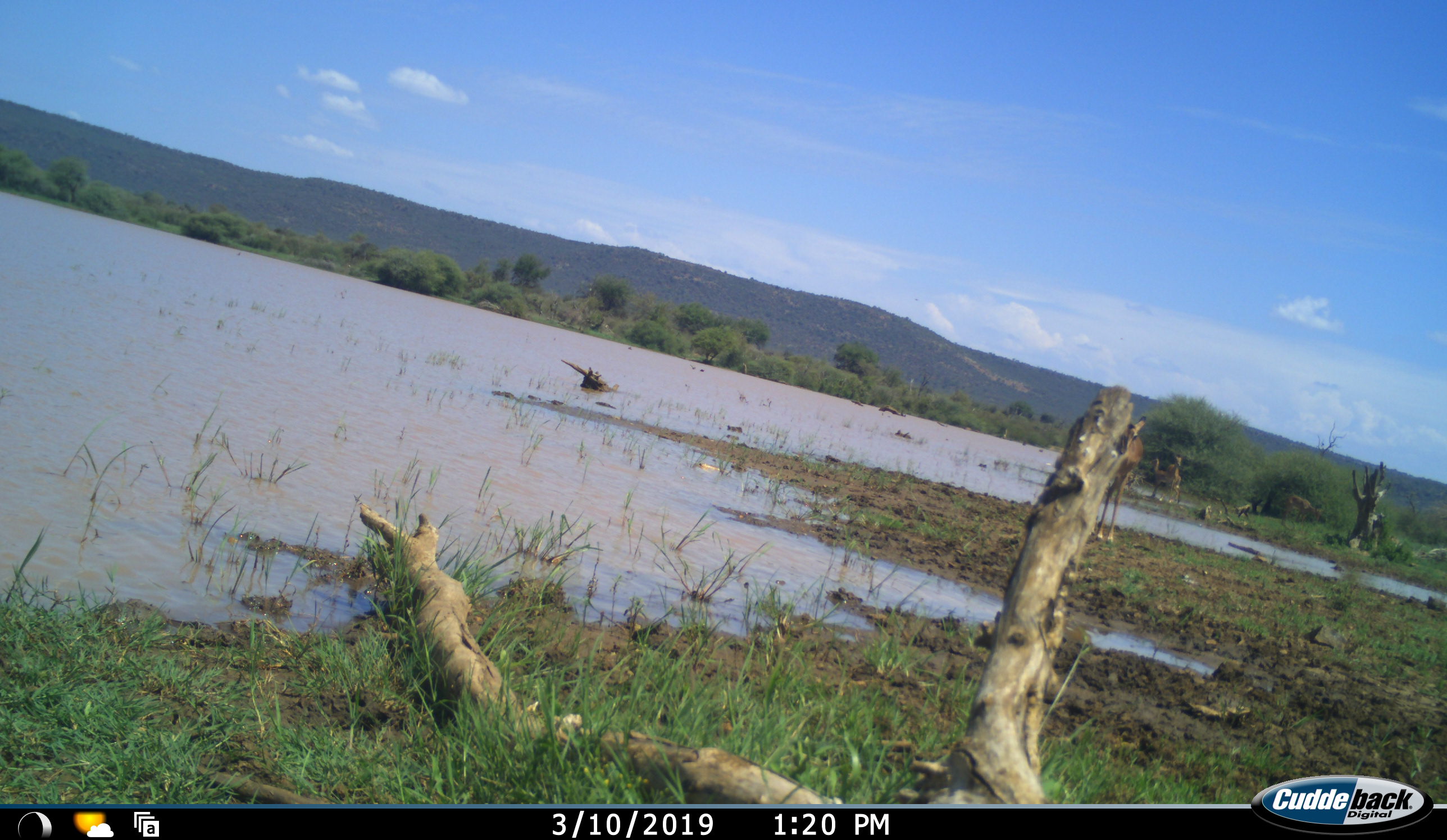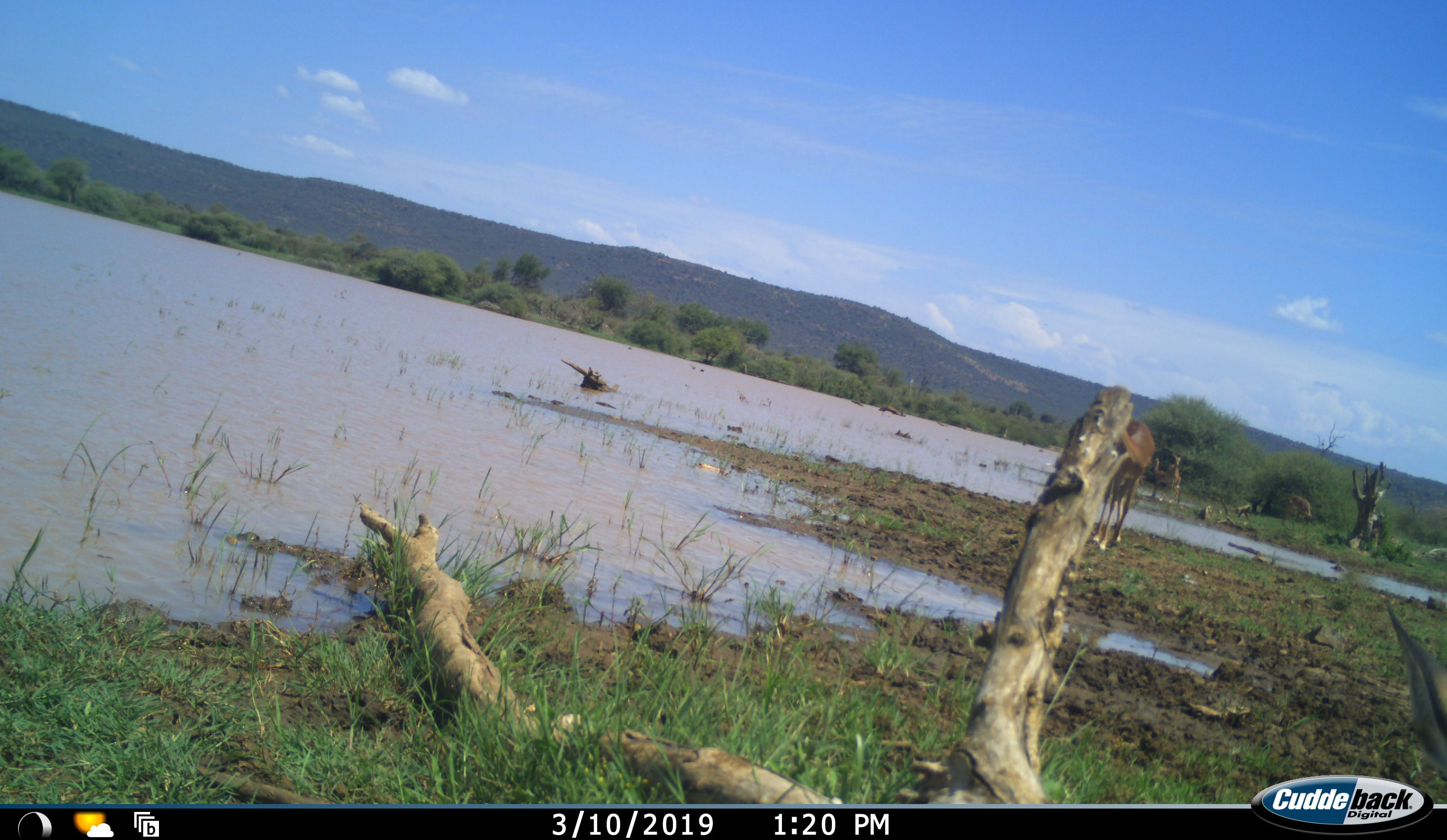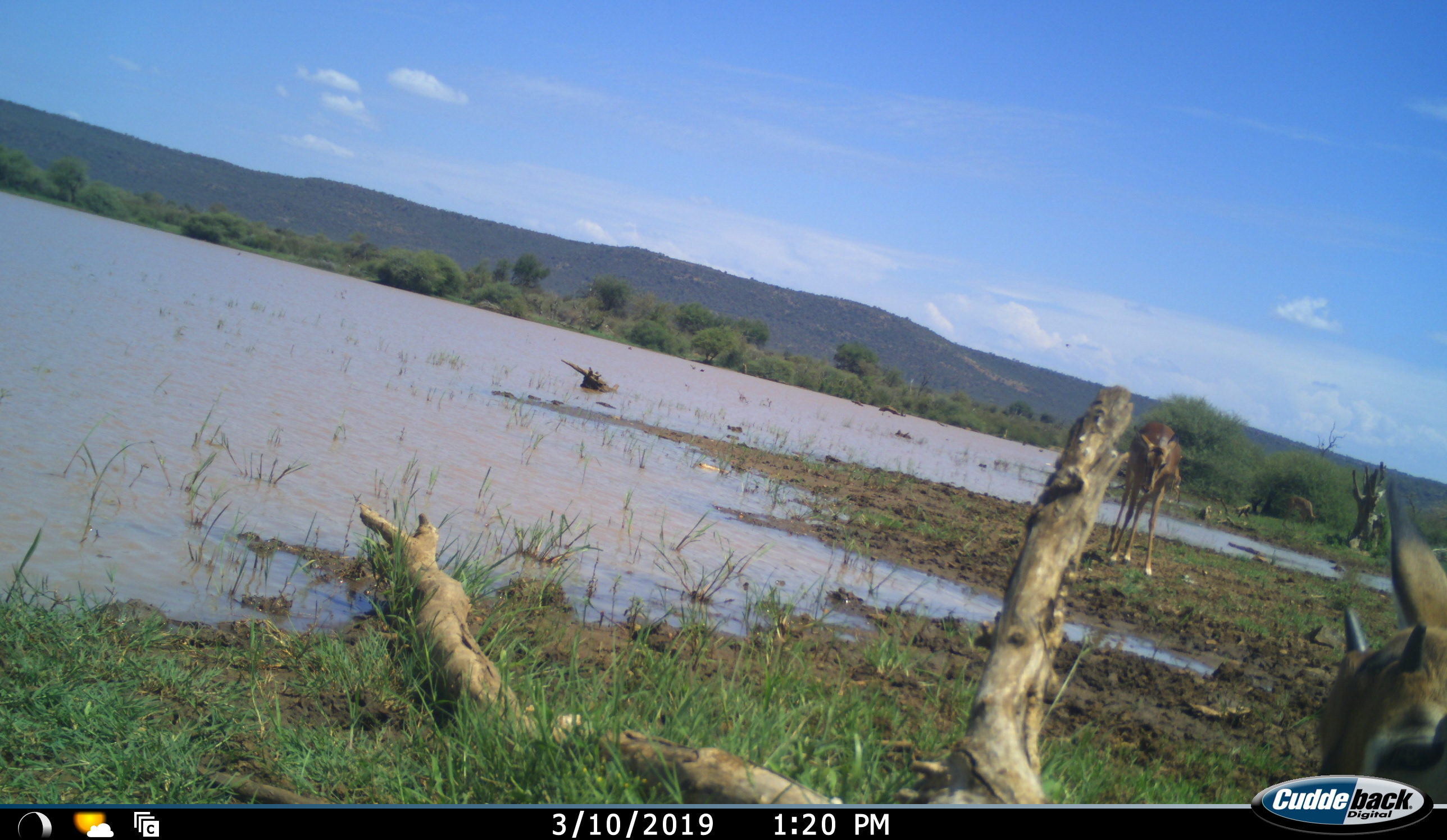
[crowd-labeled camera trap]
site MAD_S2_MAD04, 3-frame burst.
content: unidentified animal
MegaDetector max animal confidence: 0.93